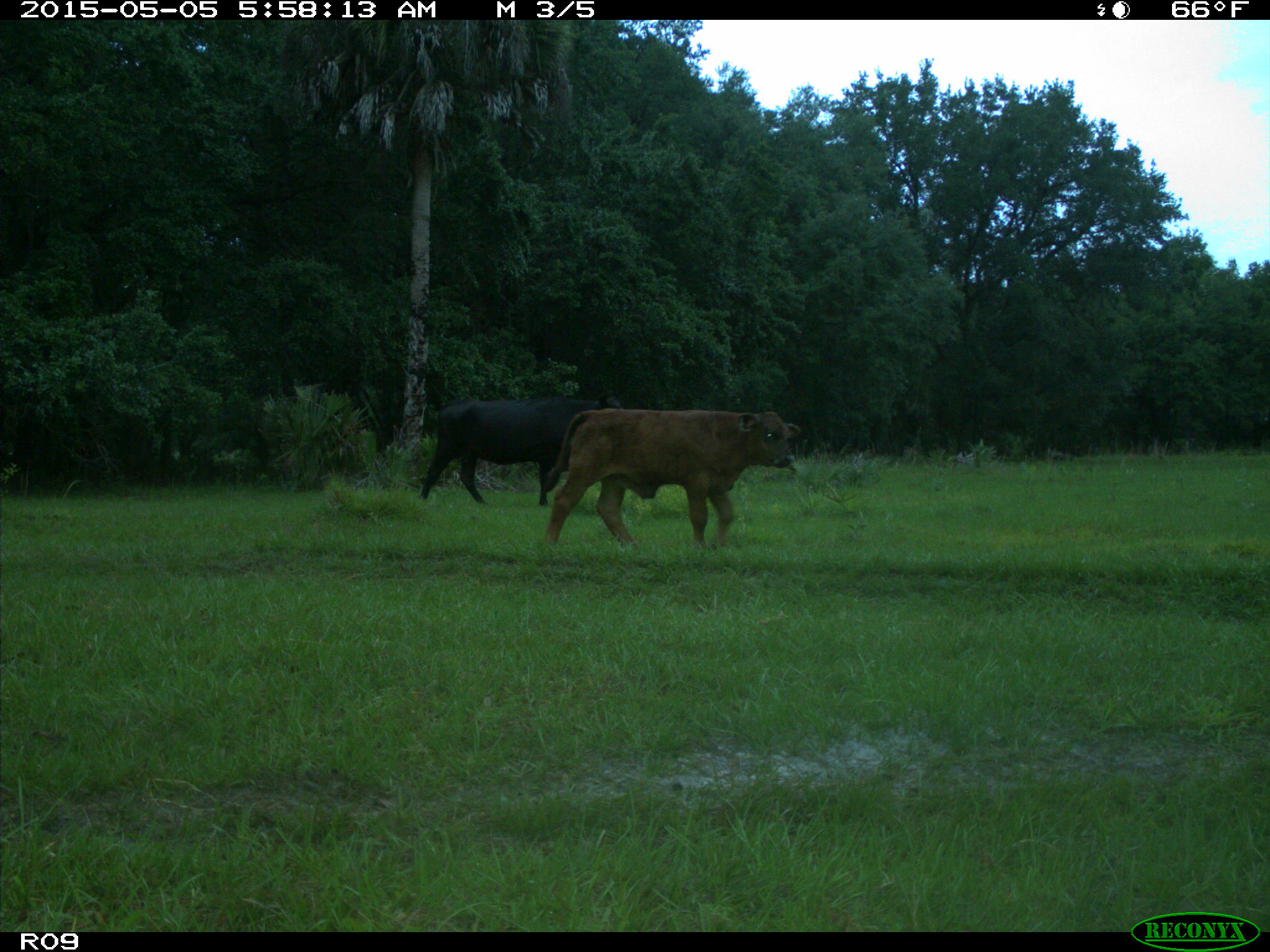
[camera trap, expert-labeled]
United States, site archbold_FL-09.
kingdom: Animalia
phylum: Chordata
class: Mammalia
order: Artiodactyla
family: Bovidae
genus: Bos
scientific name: Bos taurus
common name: domestic cow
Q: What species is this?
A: Bos taurus (domestic cow).